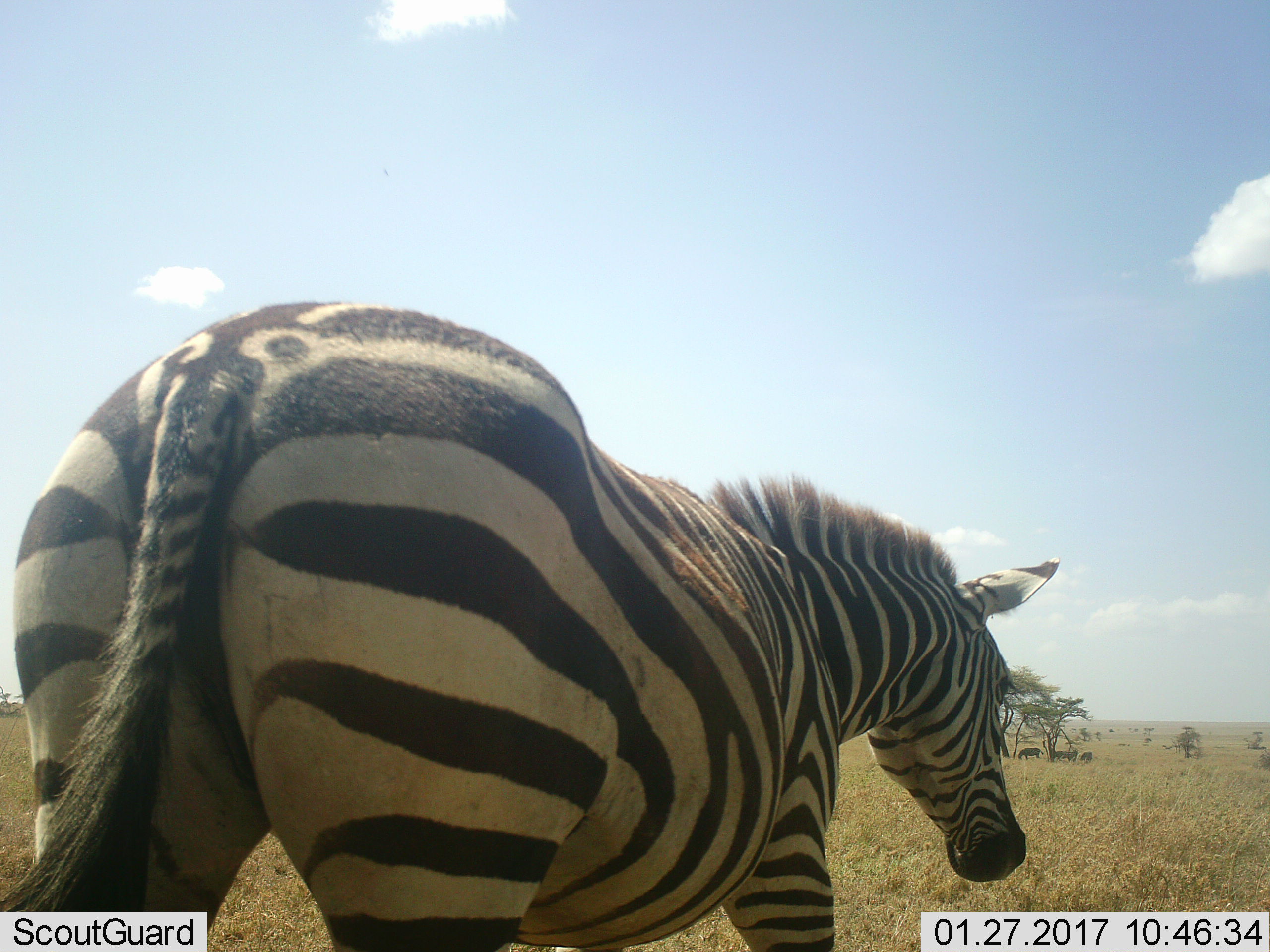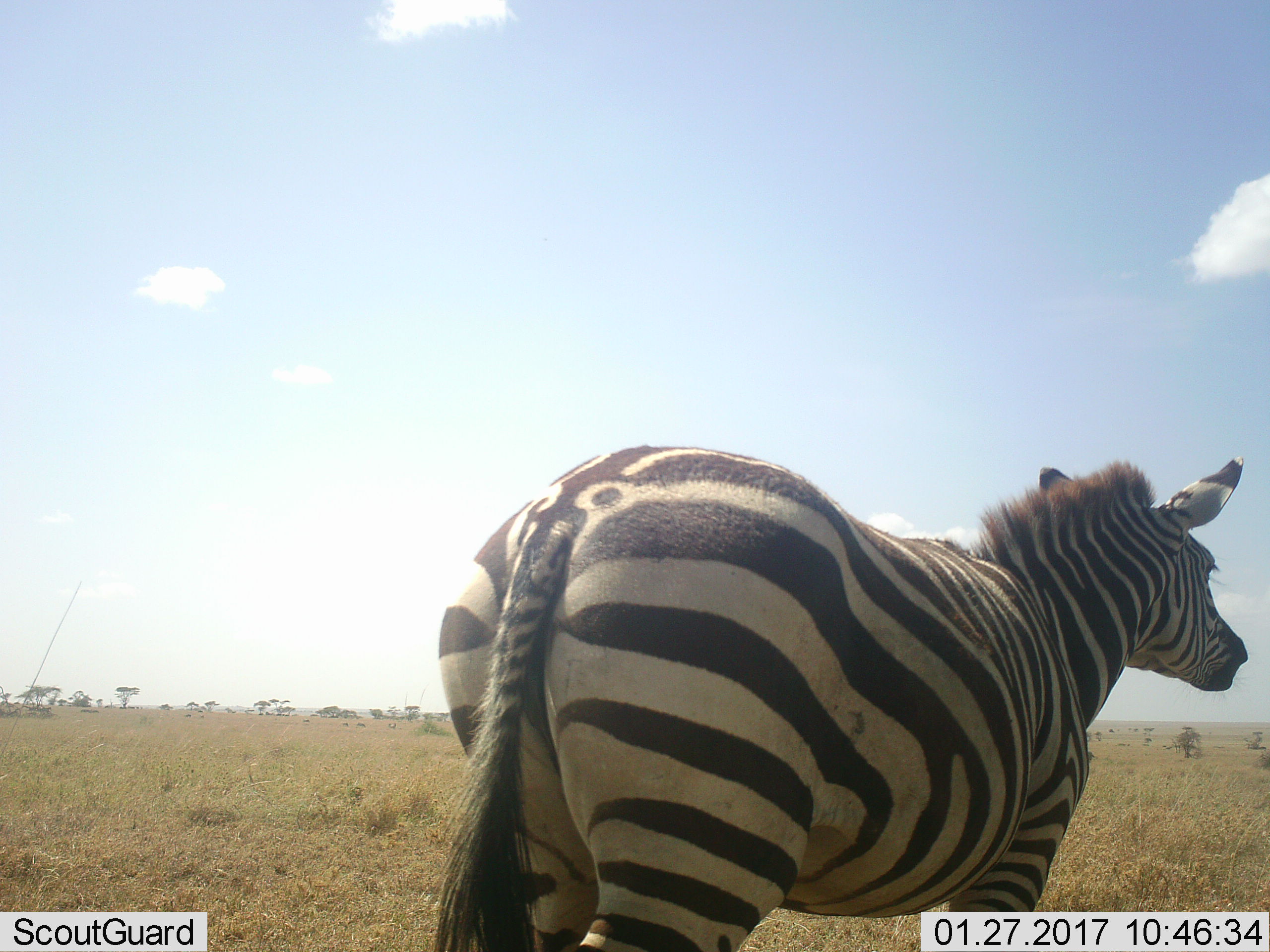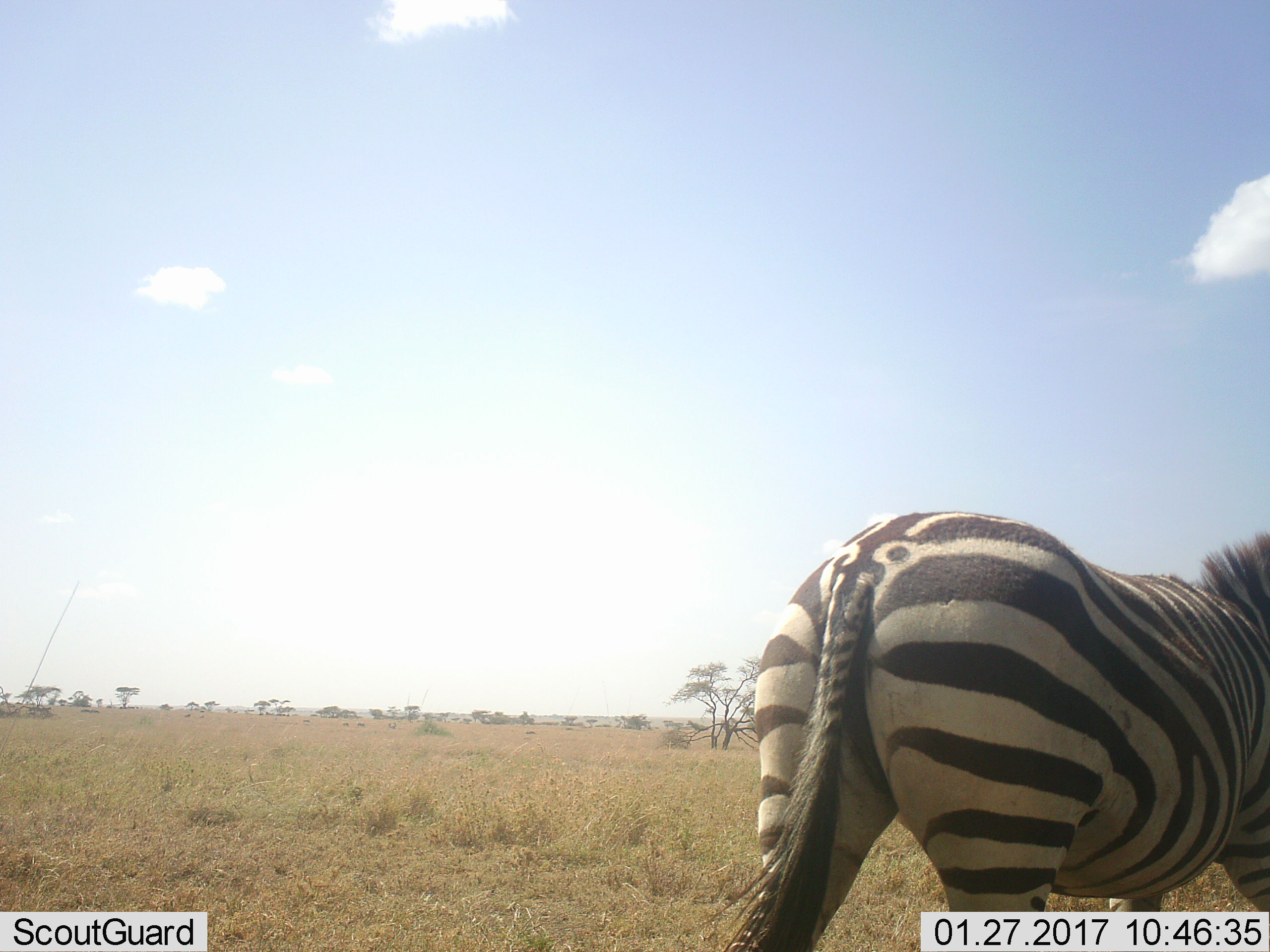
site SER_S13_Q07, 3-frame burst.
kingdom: Animalia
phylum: Chordata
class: Mammalia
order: Perissodactyla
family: Equidae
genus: Equus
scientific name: Equus quagga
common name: plains zebra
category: zebraplains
Zebraplains (plains zebra) (Equus quagga), count 1. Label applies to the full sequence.